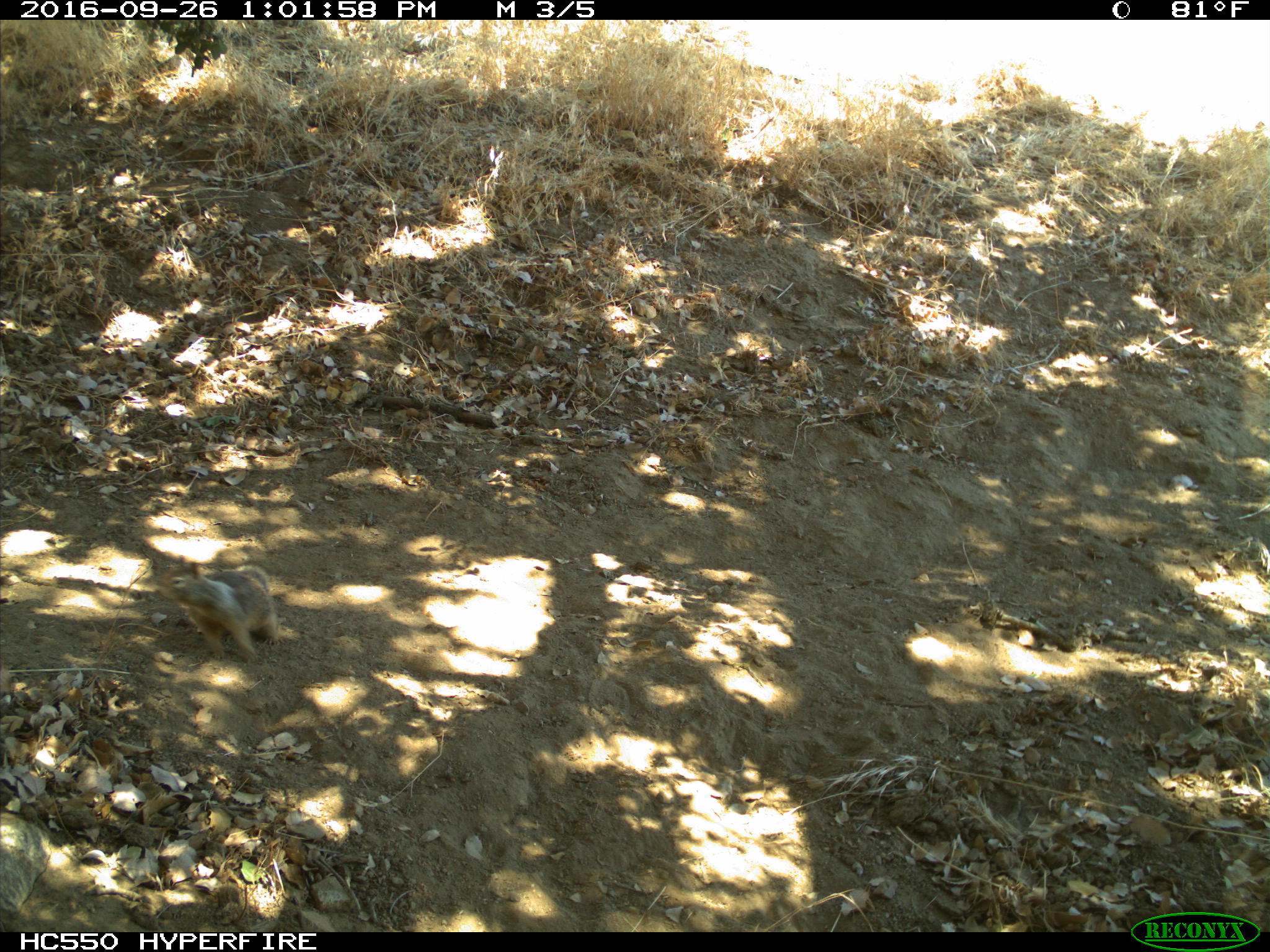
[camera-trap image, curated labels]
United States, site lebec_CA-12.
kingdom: Animalia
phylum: Chordata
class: Mammalia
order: Rodentia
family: Sciuridae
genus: Otospermophilus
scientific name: Otospermophilus beecheyi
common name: california ground squirrel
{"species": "Otospermophilus beecheyi (california ground squirrel)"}